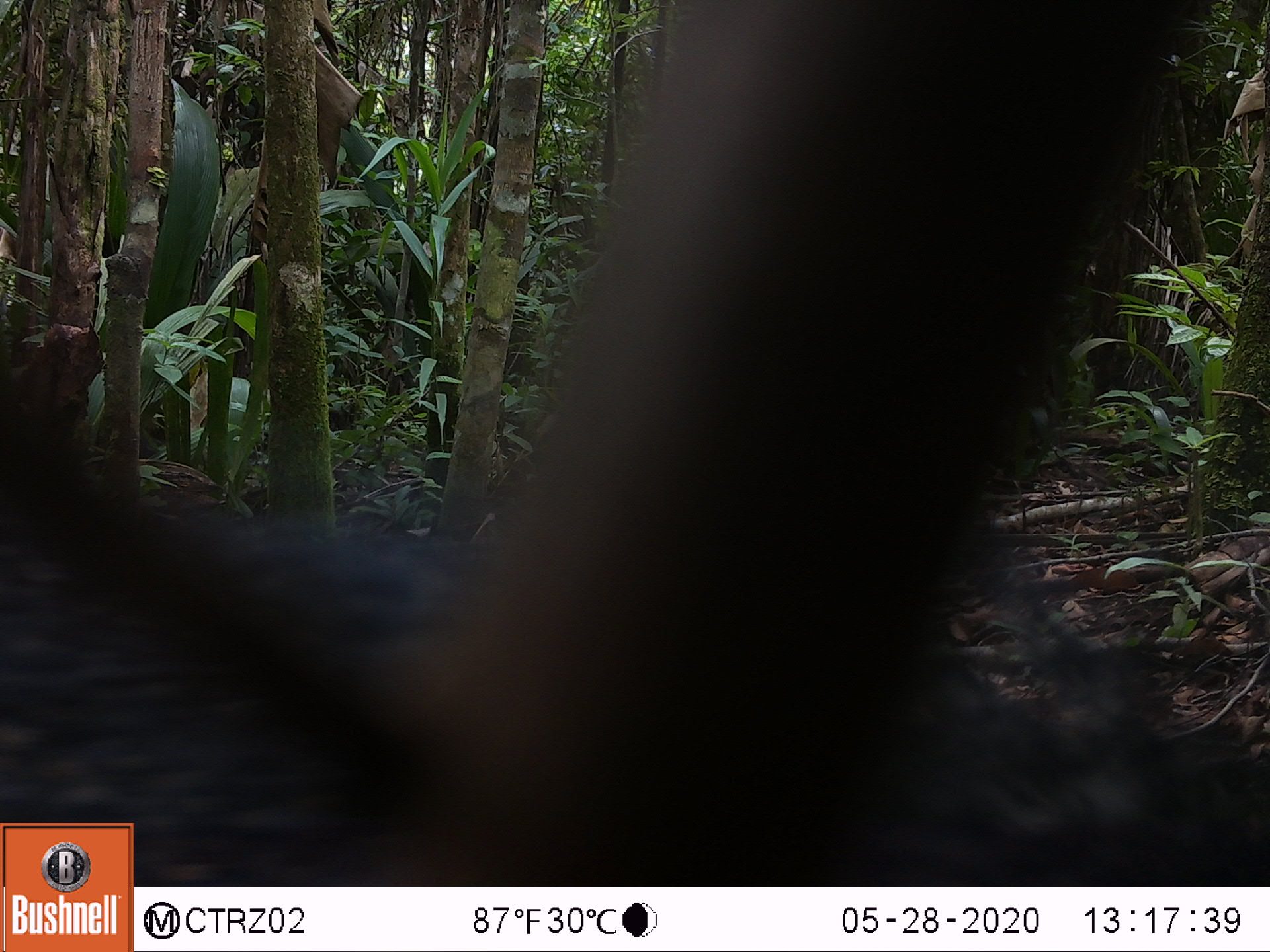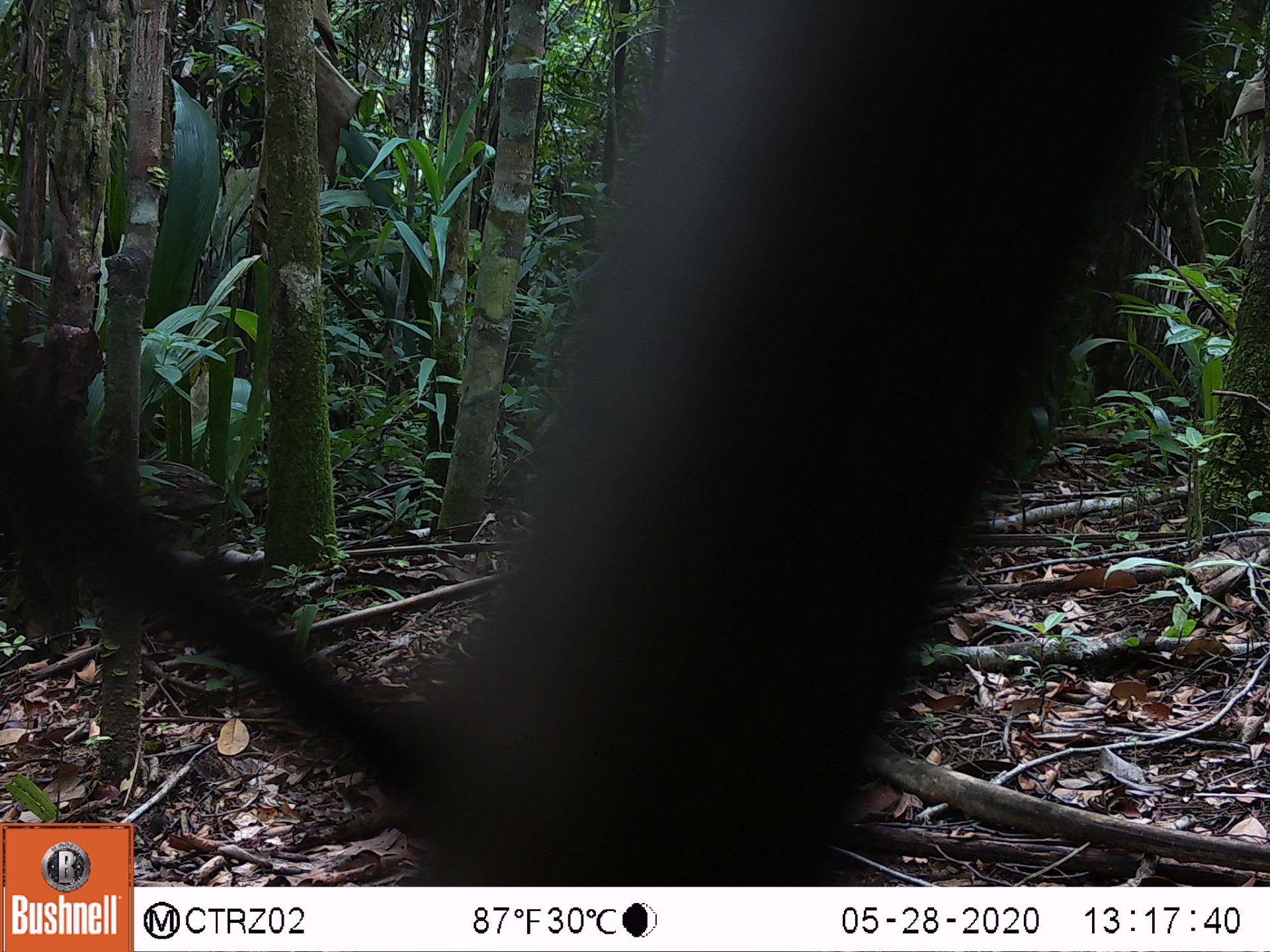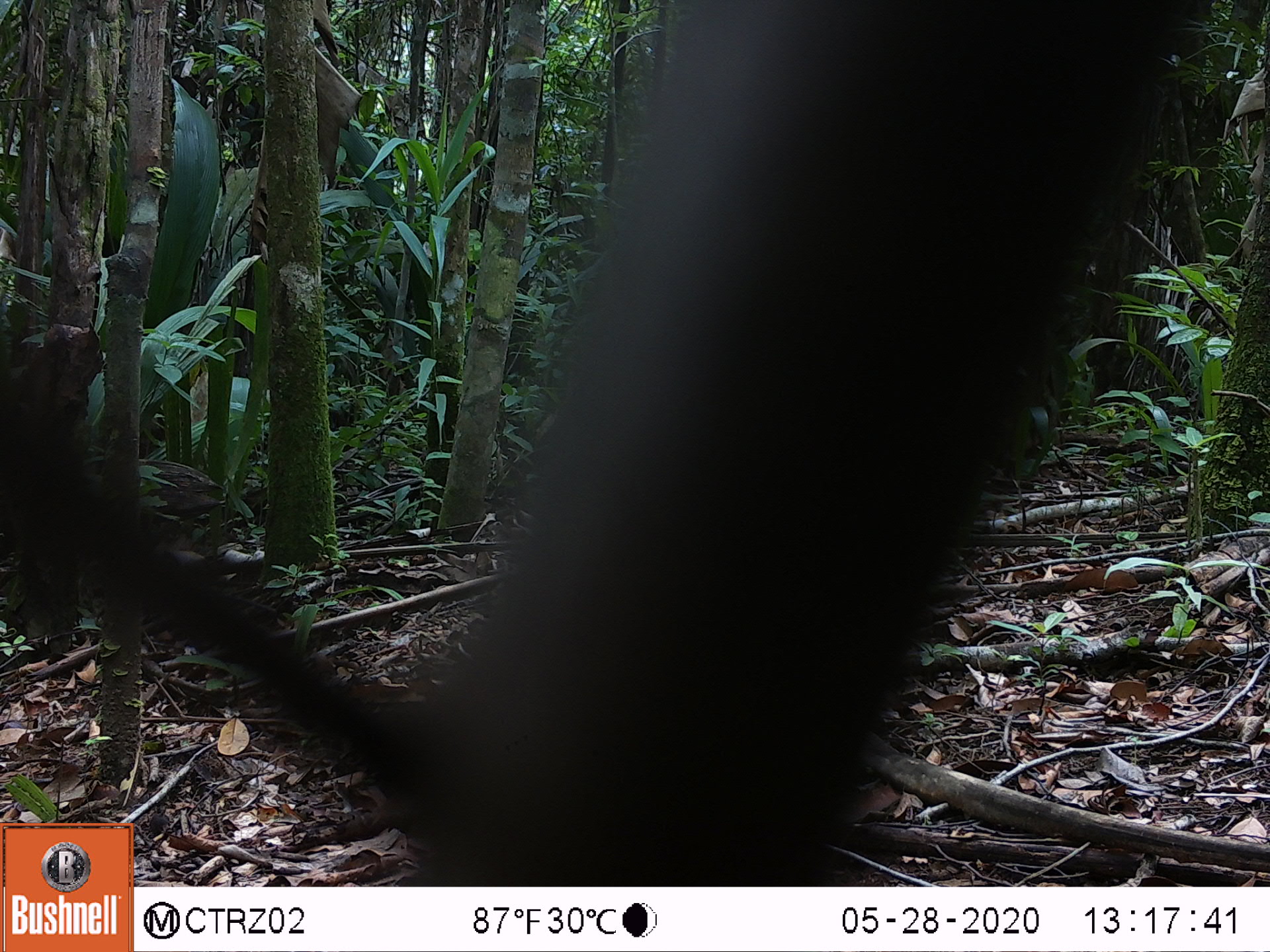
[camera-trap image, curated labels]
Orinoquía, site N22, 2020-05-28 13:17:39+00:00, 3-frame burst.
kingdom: Animalia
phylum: Chordata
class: Mammalia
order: Artiodactyla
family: Tayassuidae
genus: Pecari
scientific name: Pecari tajacu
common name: collared peccary